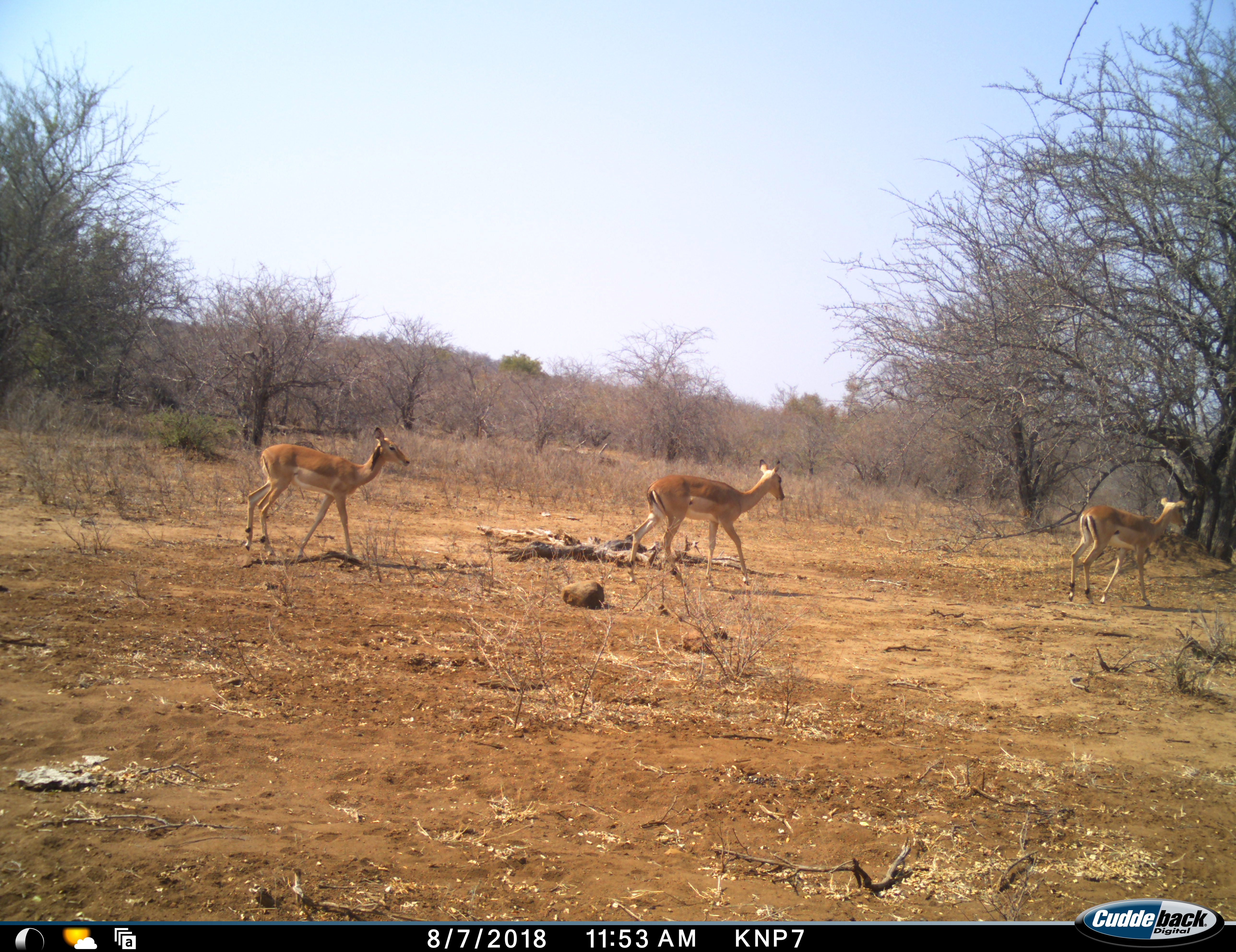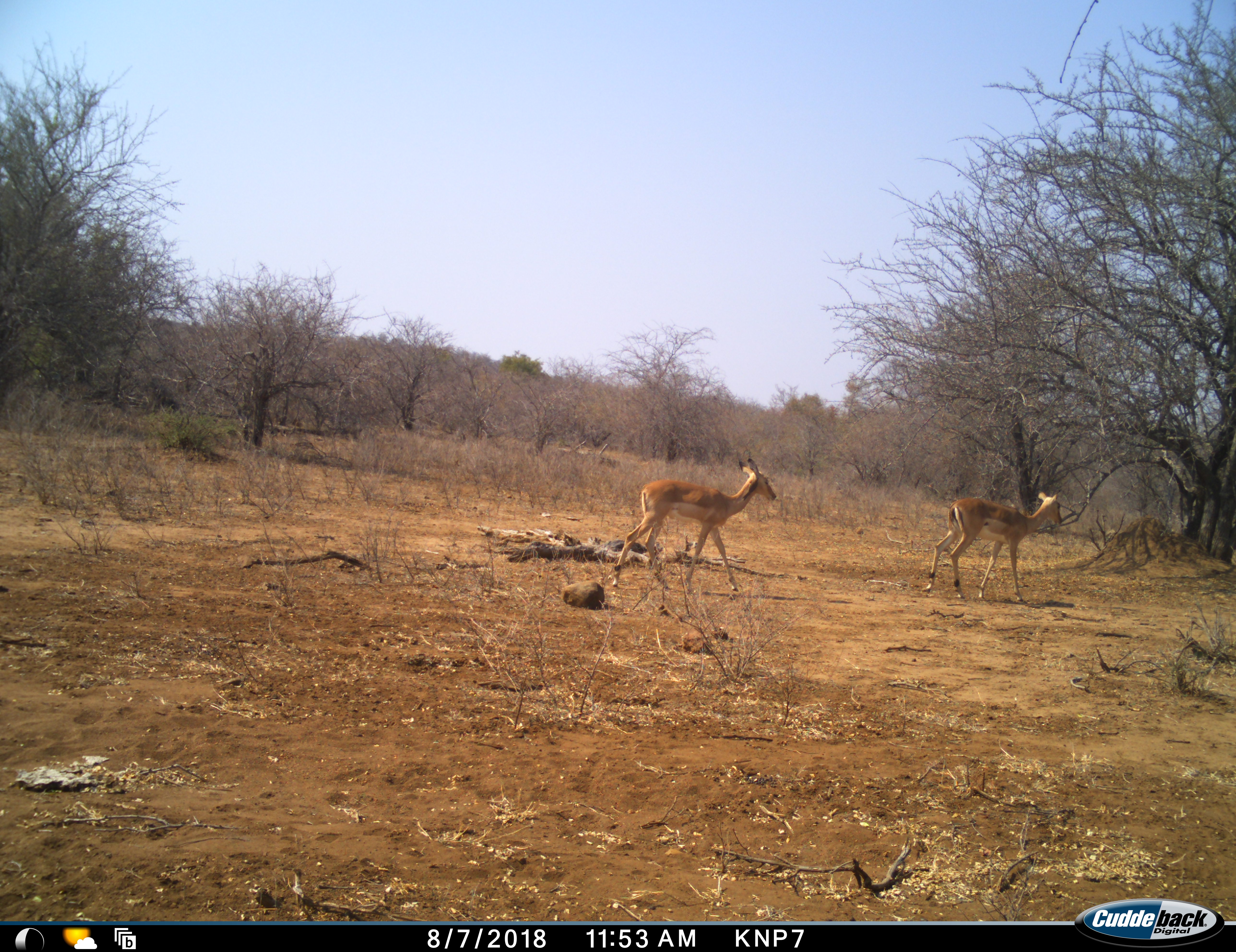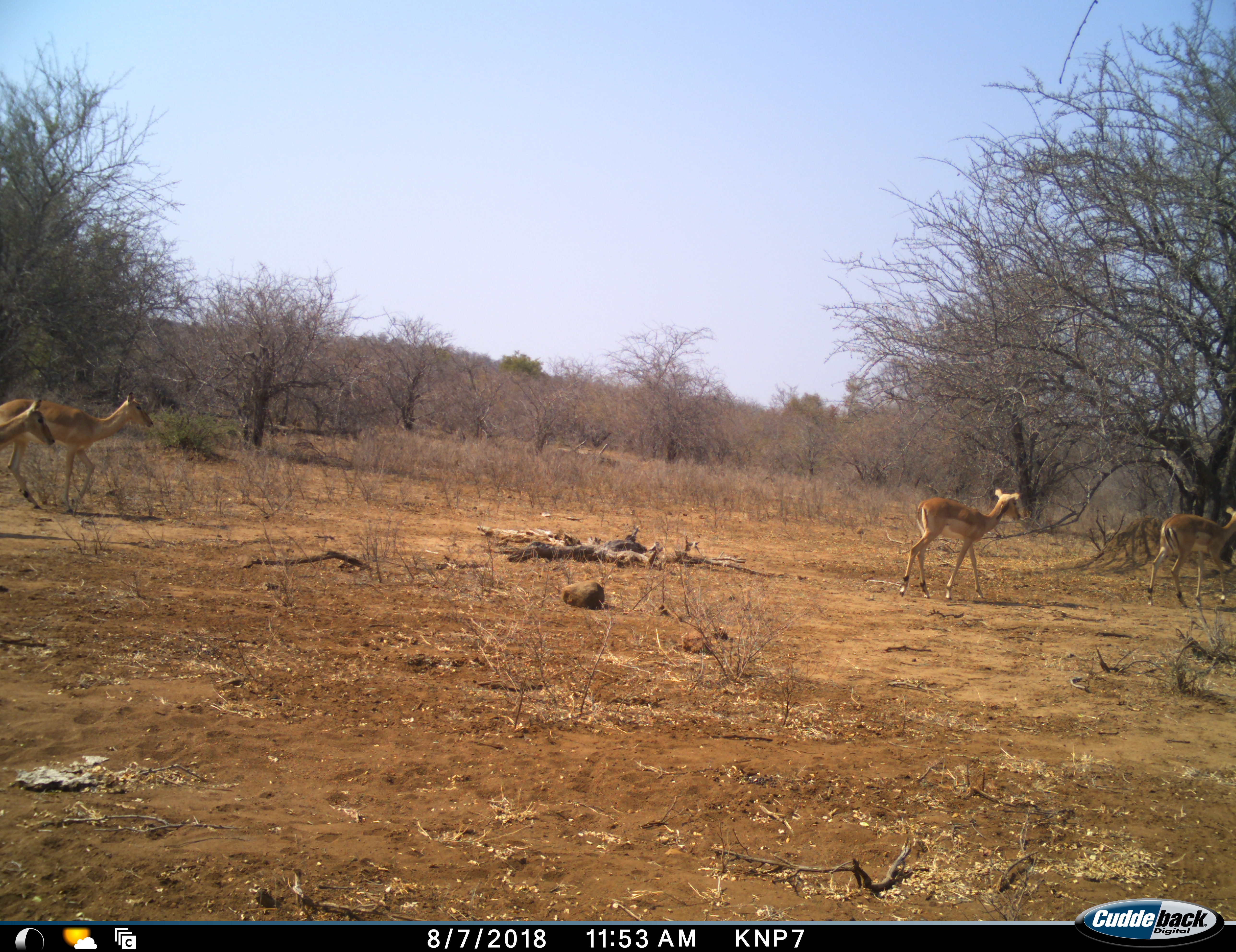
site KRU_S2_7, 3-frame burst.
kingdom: Animalia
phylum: Chordata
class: Mammalia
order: Artiodactyla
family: Bovidae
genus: Aepyceros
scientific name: Aepyceros melampus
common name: impala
Impala (Aepyceros melampus), count 3. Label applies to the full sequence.